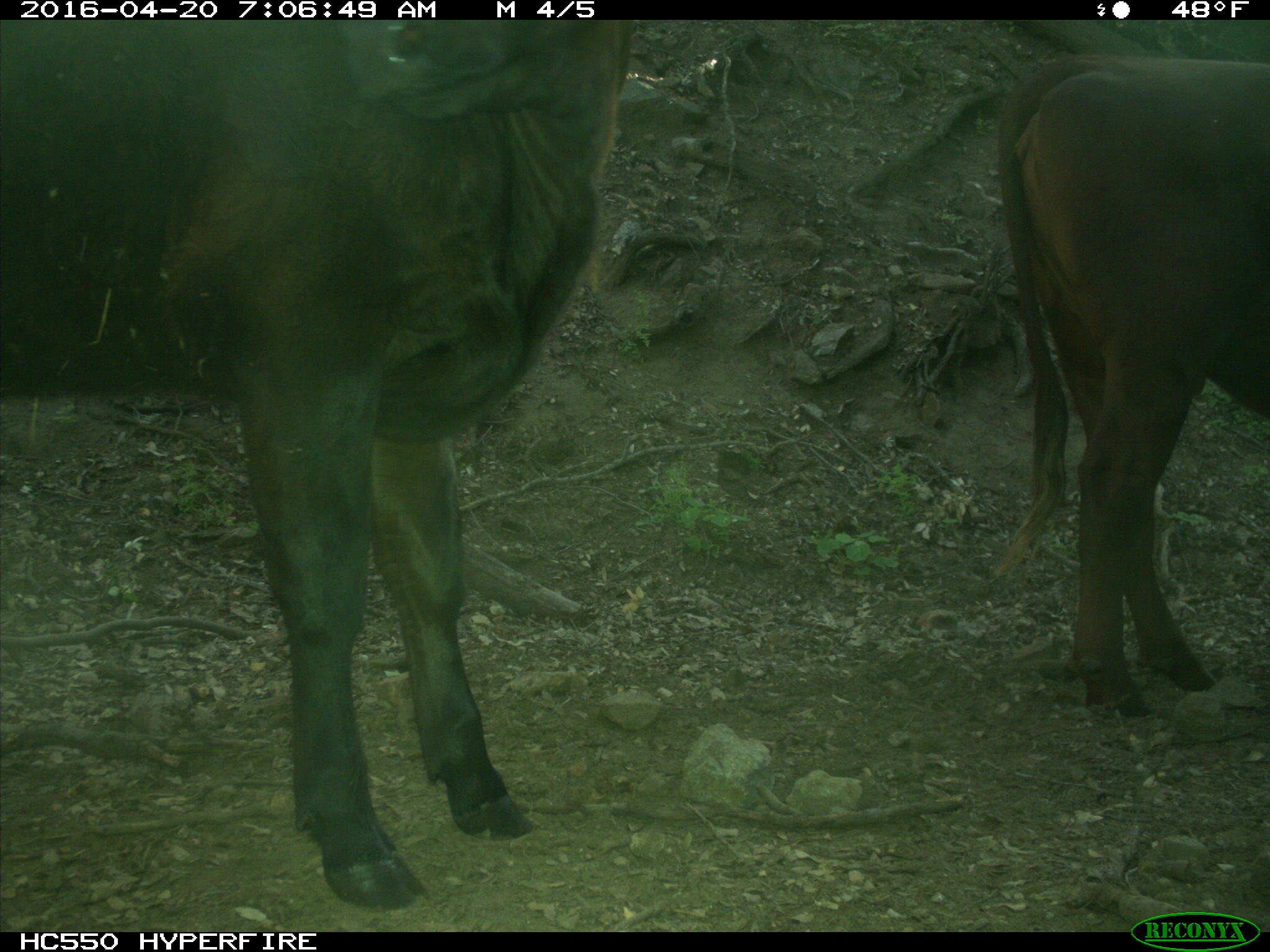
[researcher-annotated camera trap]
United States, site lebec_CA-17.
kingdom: Animalia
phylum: Chordata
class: Mammalia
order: Artiodactyla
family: Bovidae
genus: Bos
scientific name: Bos taurus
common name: domestic cow